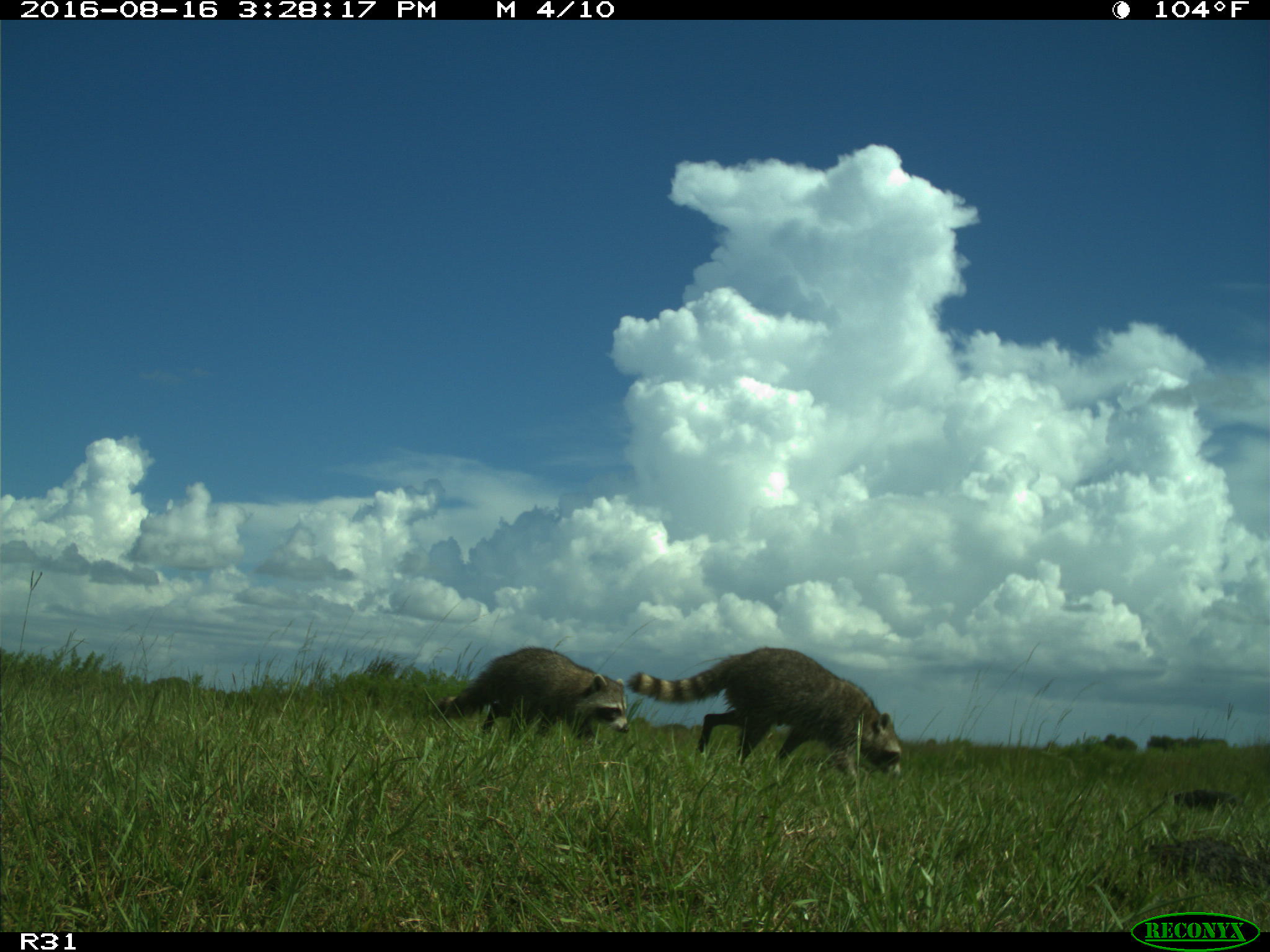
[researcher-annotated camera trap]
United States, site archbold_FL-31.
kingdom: Animalia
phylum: Chordata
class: Mammalia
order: Carnivora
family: Procyonidae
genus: Procyon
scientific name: Procyon lotor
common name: common raccoon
Procyon lotor (common raccoon).